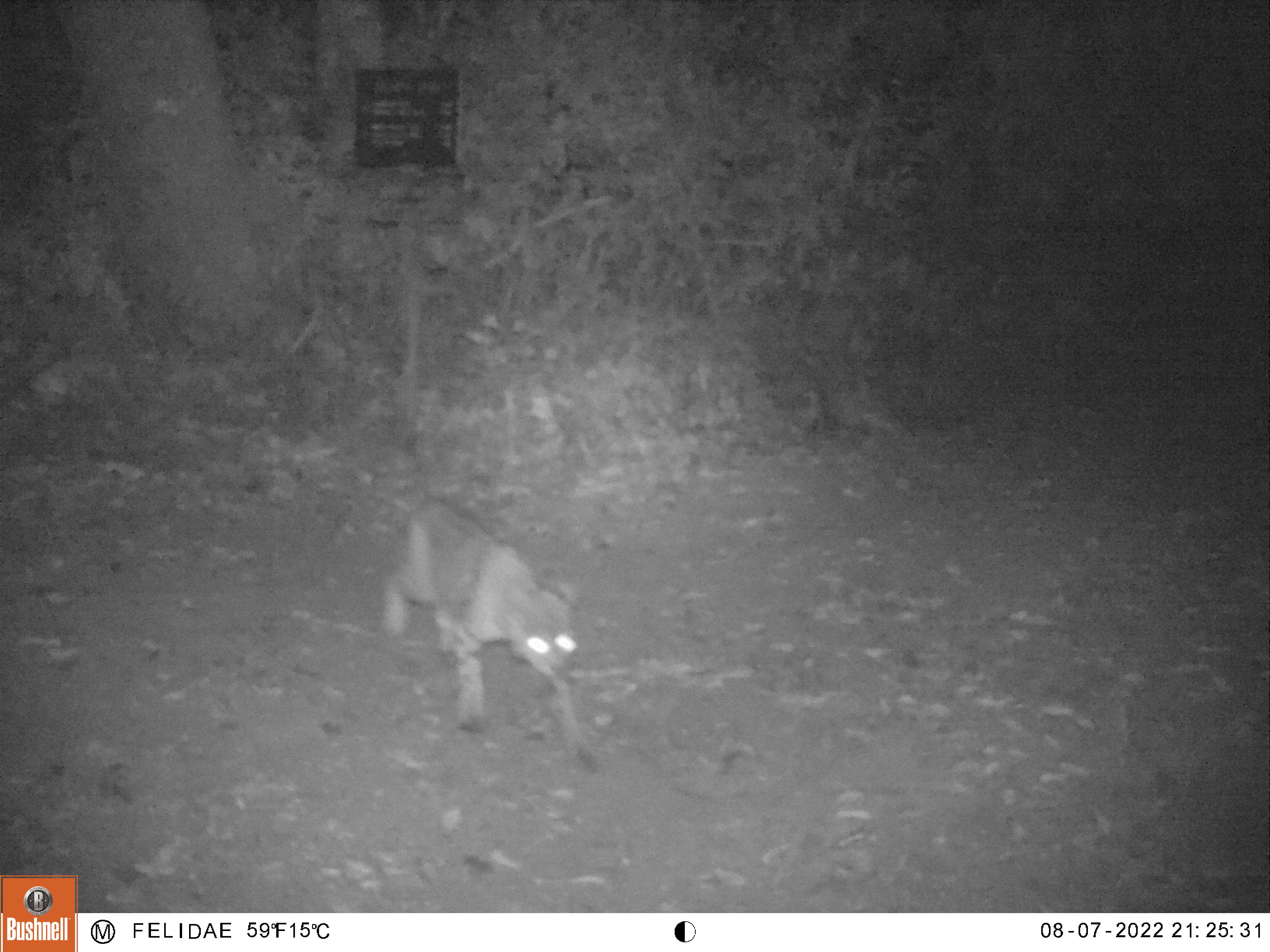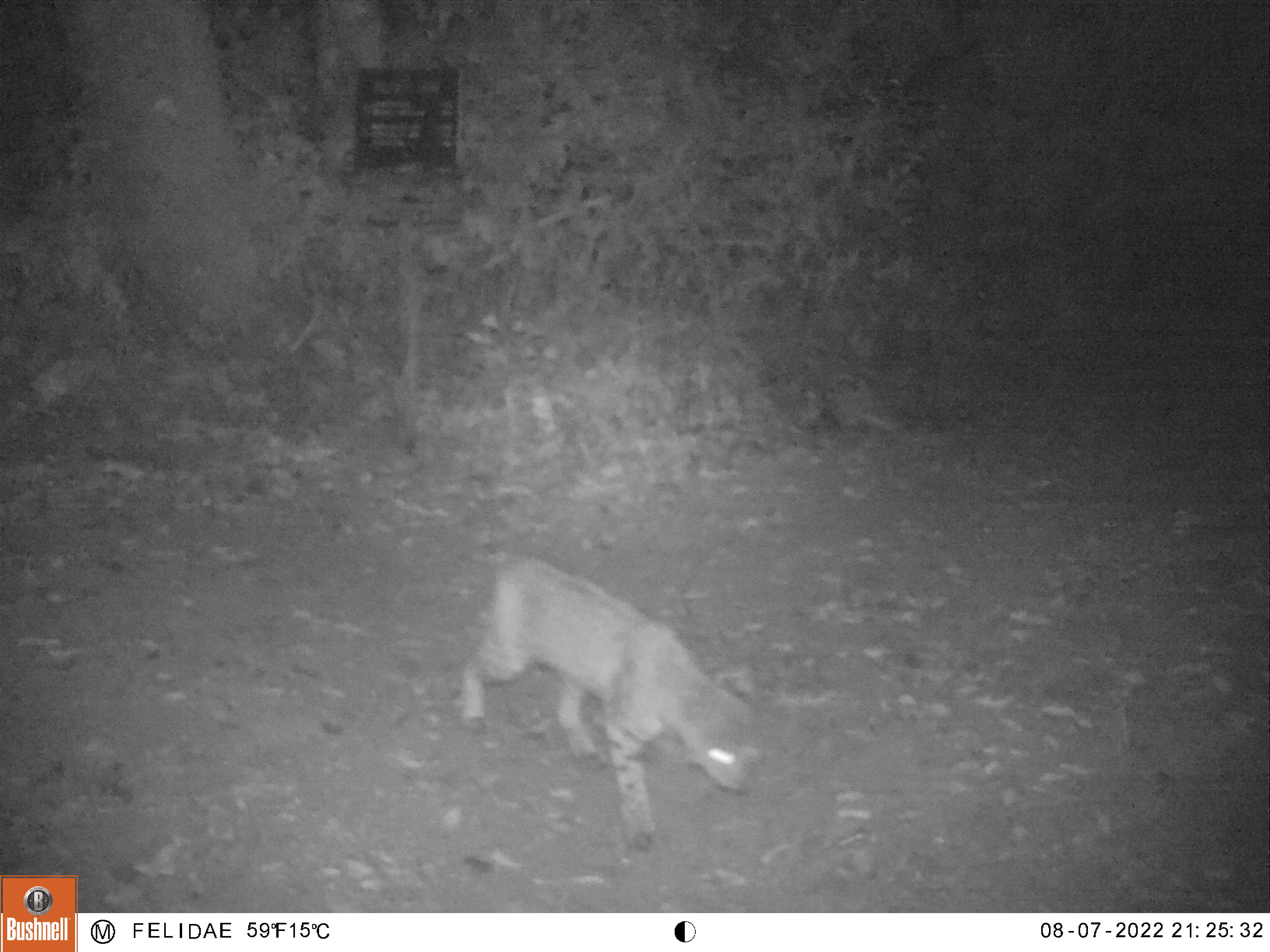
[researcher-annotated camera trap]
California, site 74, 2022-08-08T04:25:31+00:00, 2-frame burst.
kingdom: Animalia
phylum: Chordata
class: Mammalia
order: Carnivora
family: Felidae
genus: Lynx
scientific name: Lynx rufus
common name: bobcat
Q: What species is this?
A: Bobcat (Lynx rufus).